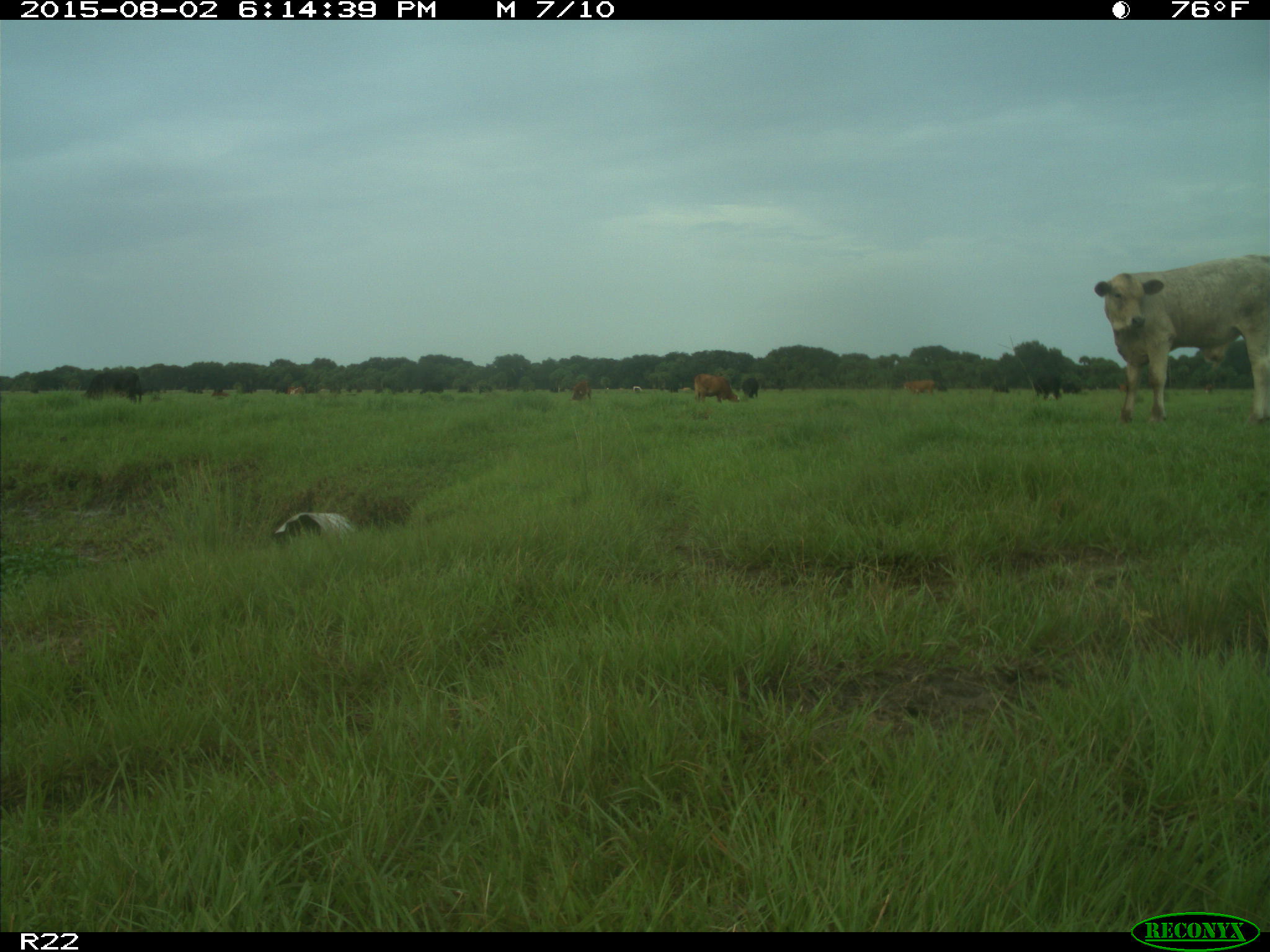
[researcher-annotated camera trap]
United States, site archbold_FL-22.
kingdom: Animalia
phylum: Chordata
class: Mammalia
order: Artiodactyla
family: Bovidae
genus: Bos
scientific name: Bos taurus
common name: domestic cow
Bos taurus (domestic cow).